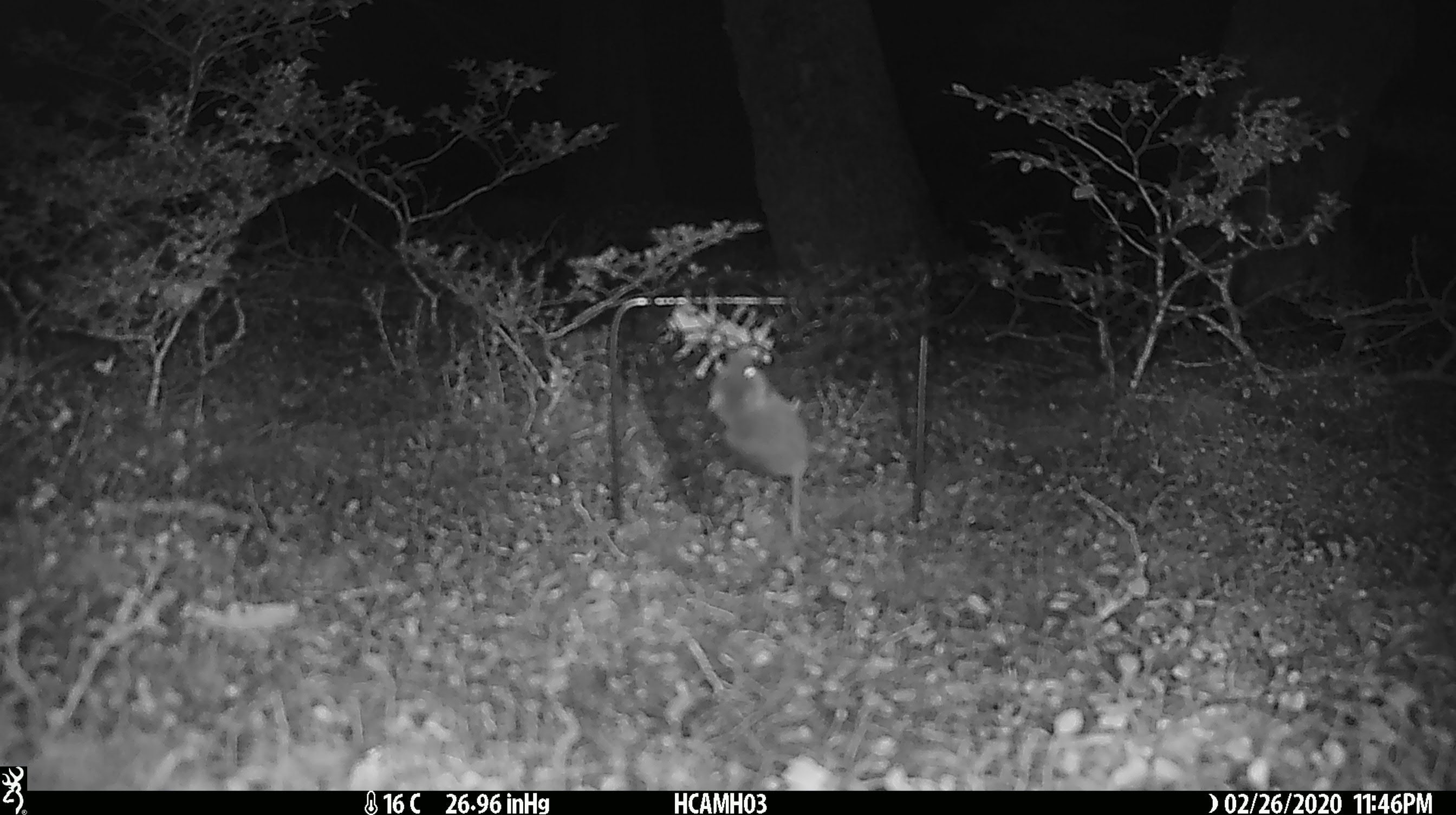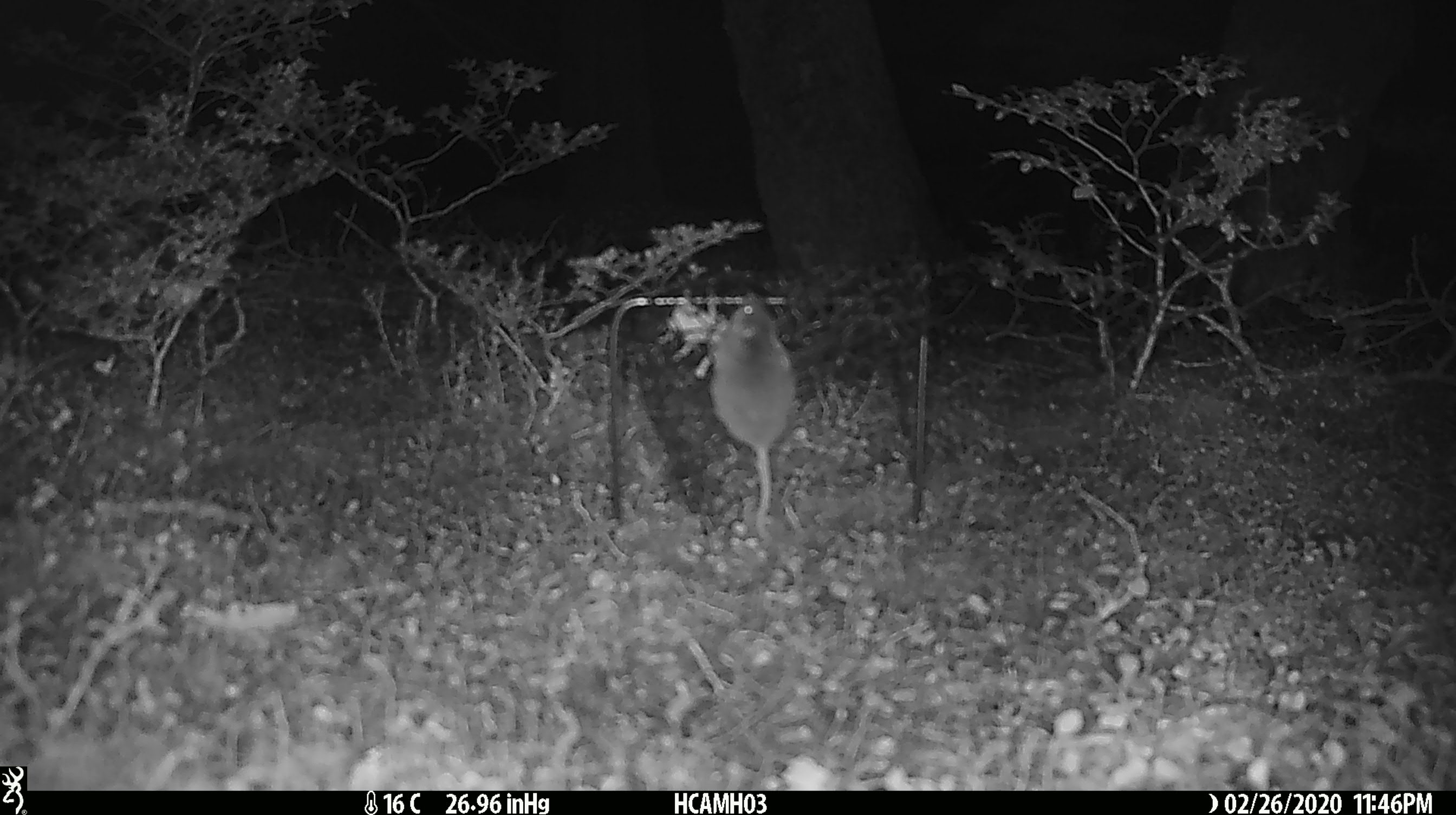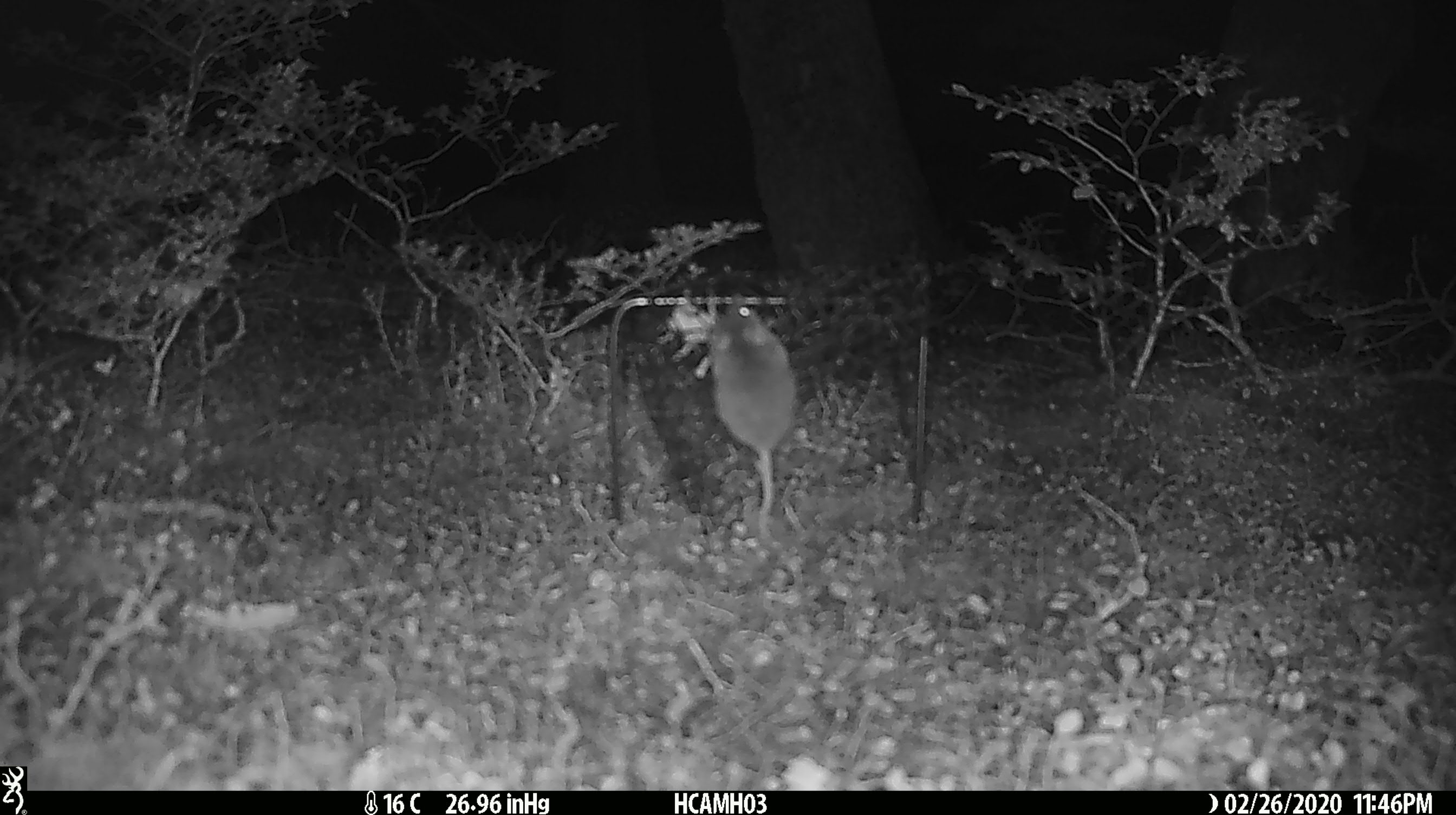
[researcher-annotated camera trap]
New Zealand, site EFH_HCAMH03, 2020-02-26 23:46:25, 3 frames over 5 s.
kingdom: Animalia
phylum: Chordata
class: Mammalia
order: Rodentia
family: Muridae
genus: Mus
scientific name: Mus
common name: mouse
Mouse (Mus).